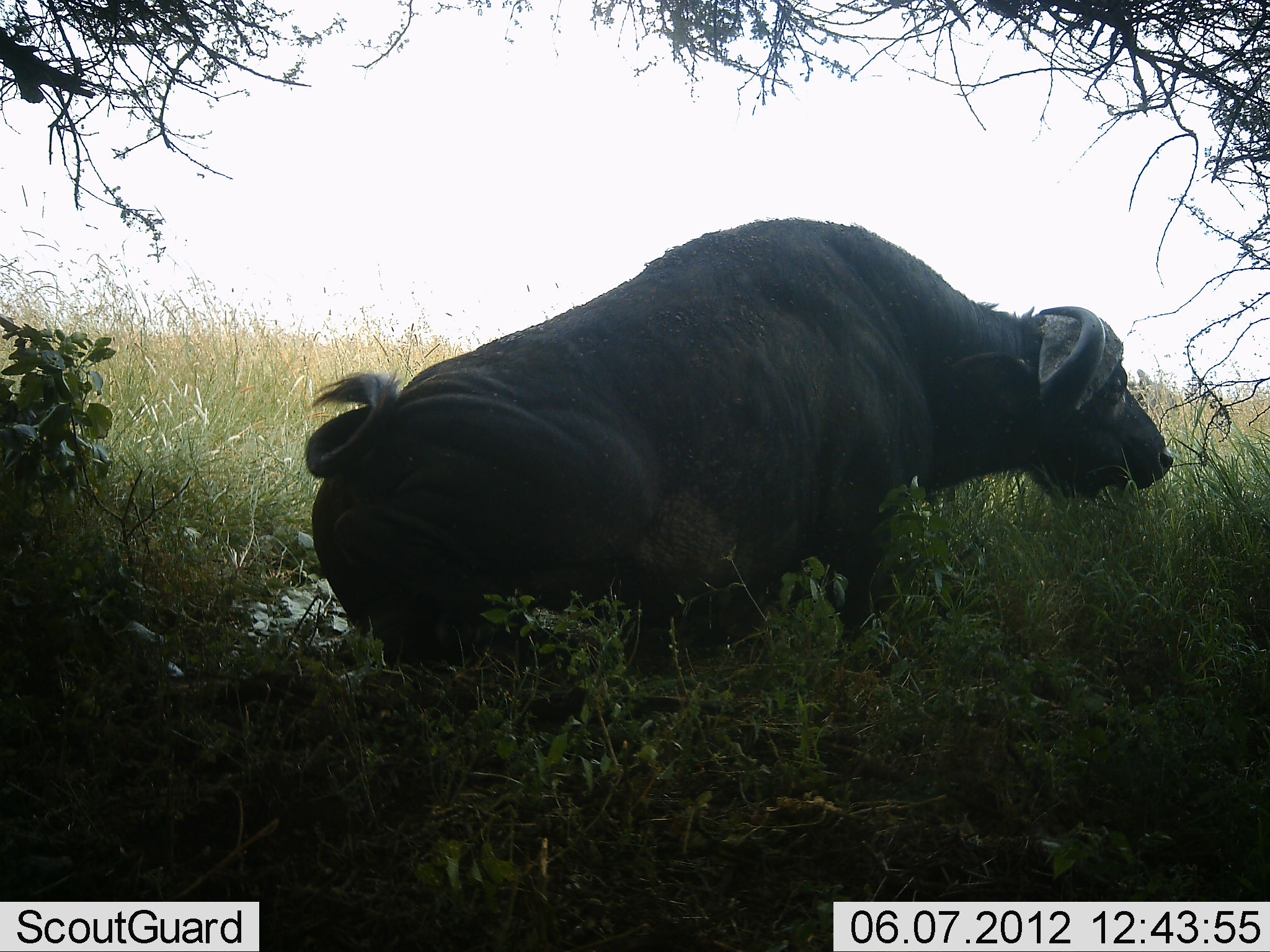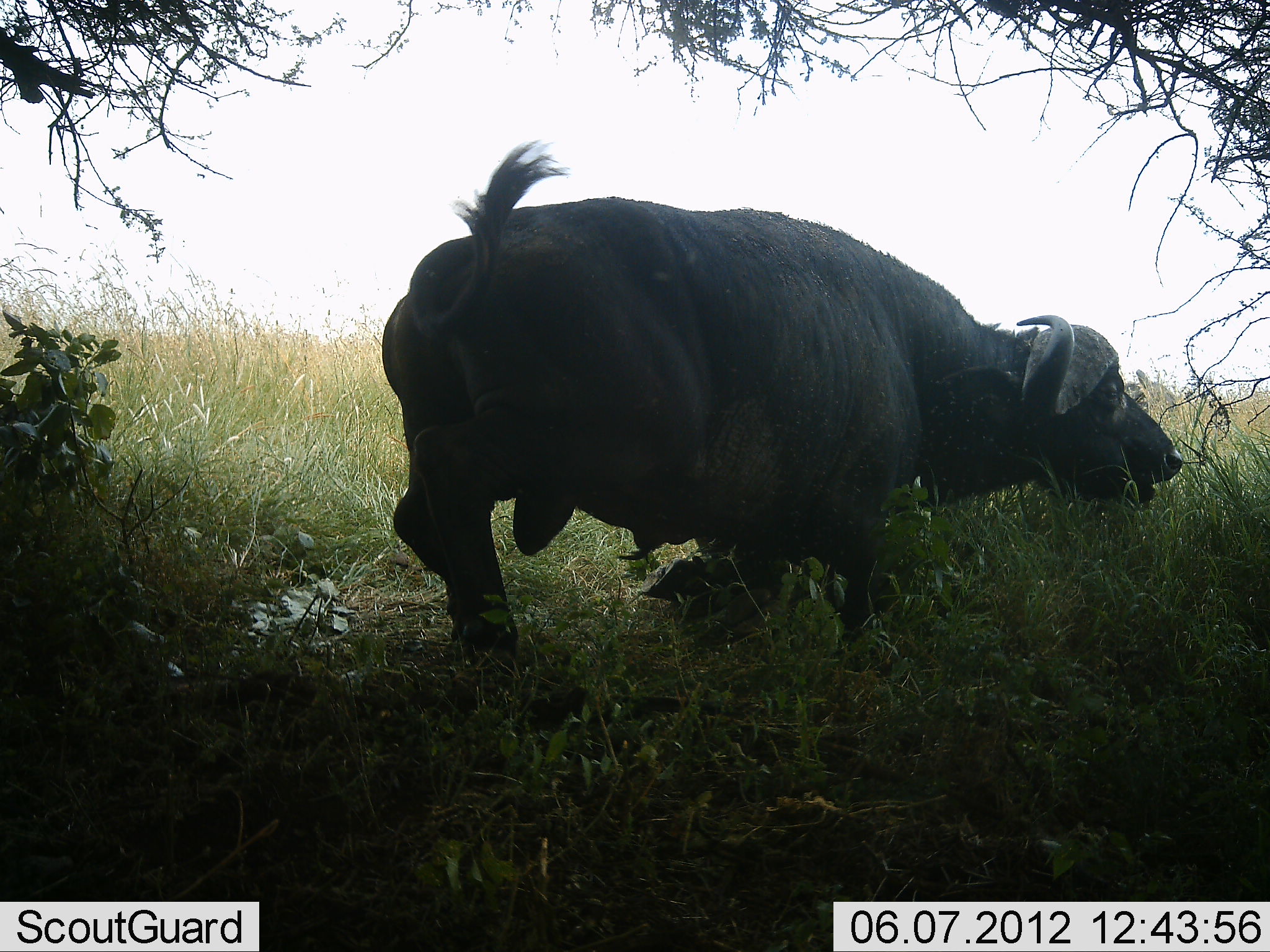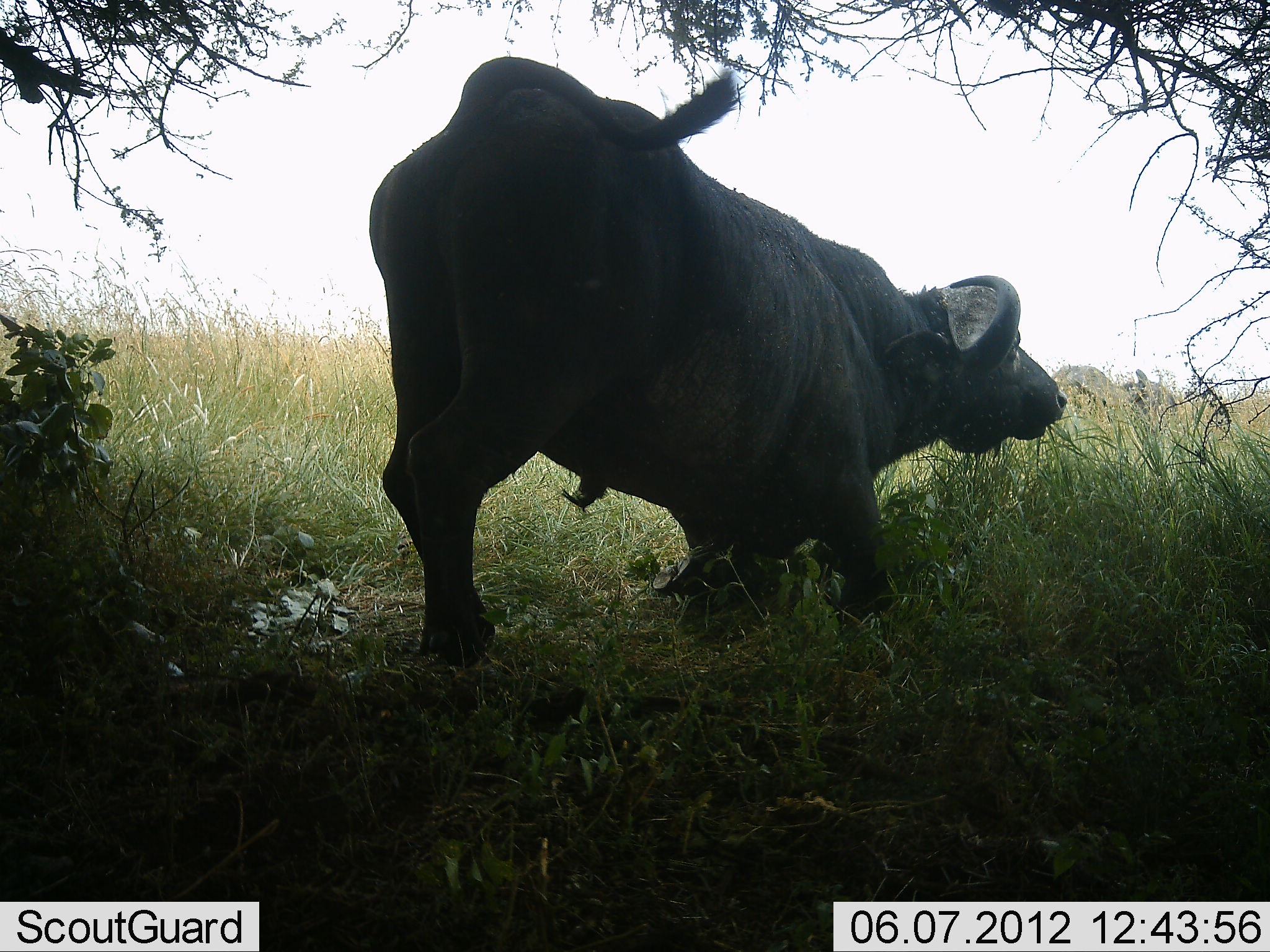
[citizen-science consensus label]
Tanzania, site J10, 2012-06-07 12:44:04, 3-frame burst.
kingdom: Animalia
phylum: Chordata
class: Mammalia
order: Artiodactyla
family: Bovidae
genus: Syncerus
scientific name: Syncerus caffer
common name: cape buffalo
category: buffalo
Buffalo (cape buffalo) (Syncerus caffer), count 1. Behavior (volunteer vote fractions): standing 50%, resting 30%, moving 50%, interacting 10%. Young present (vote fraction): 0%. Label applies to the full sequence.